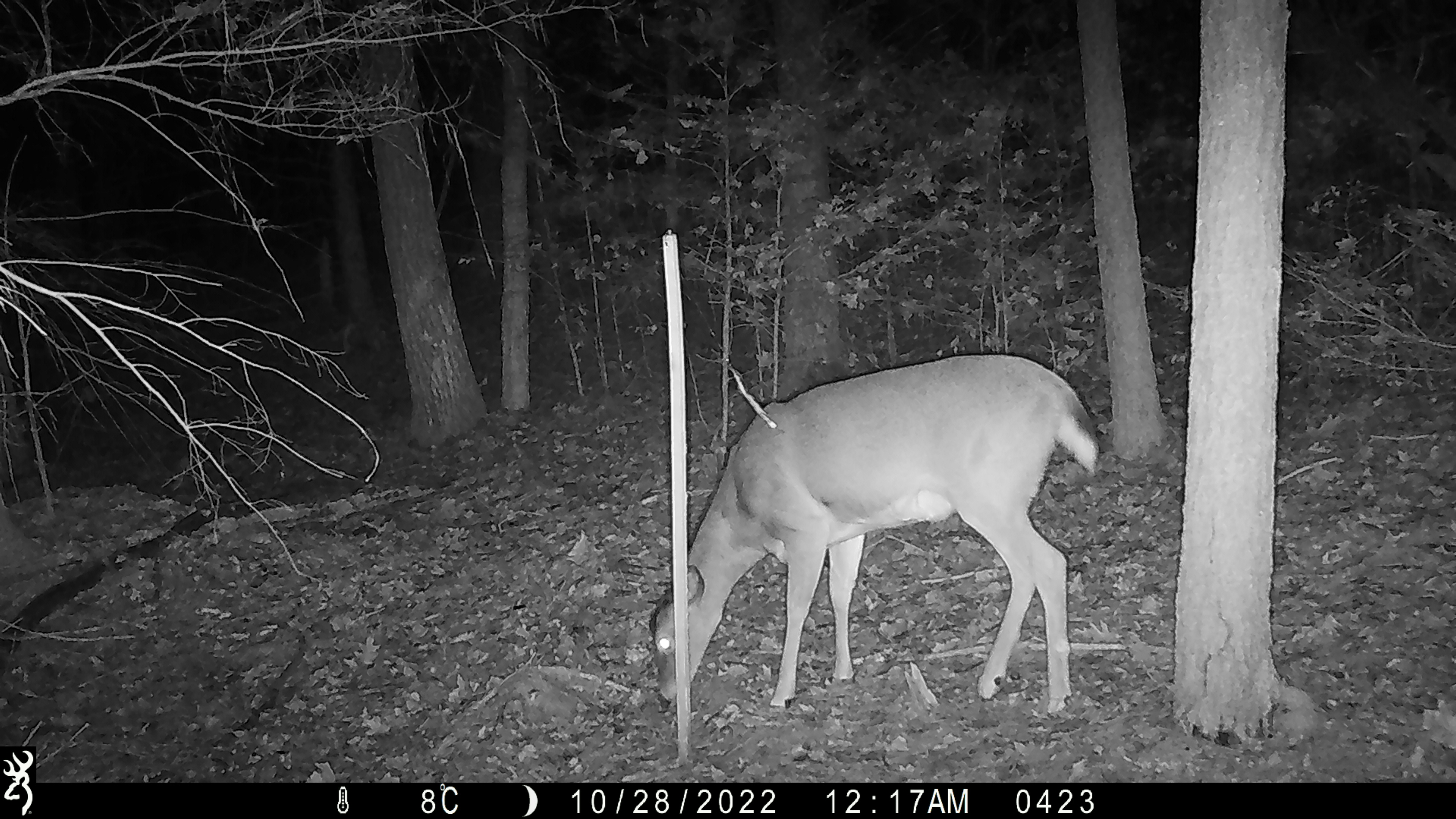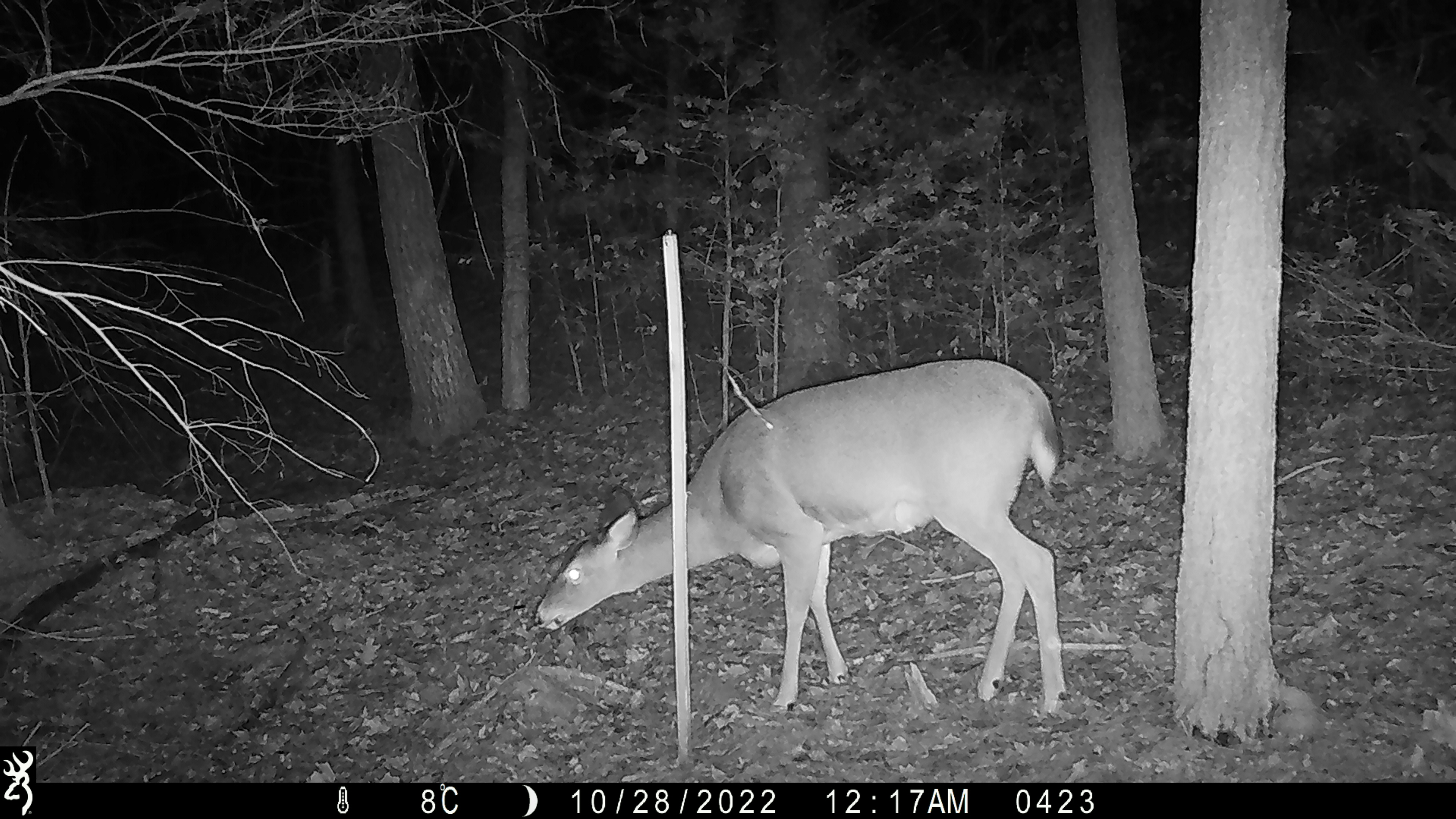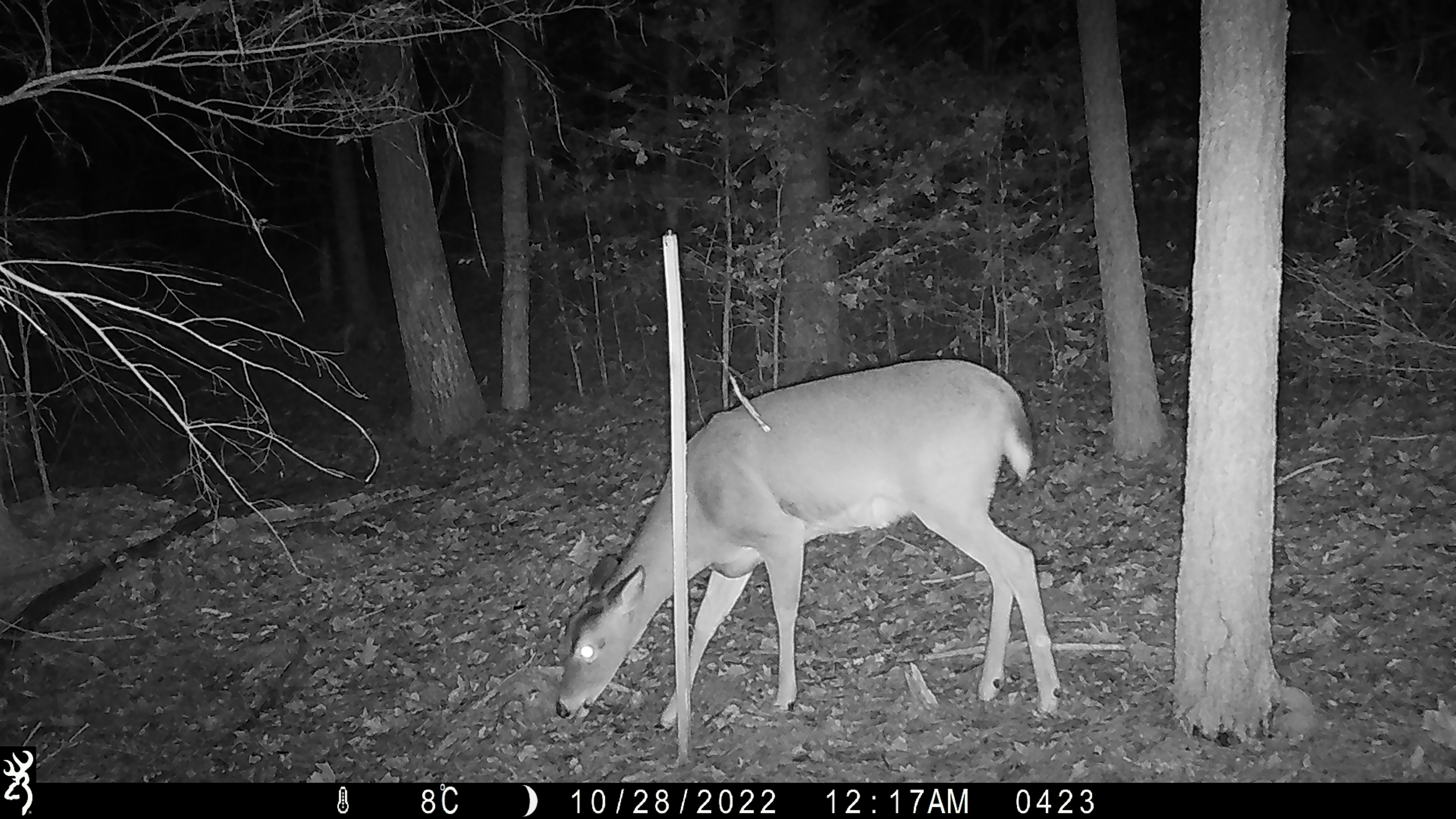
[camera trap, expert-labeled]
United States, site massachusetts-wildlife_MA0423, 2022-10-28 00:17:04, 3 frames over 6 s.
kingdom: Animalia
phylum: Chordata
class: Mammalia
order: Artiodactyla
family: Cervidae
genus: Odocoileus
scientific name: Odocoileus virginianus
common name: white-tailed deer